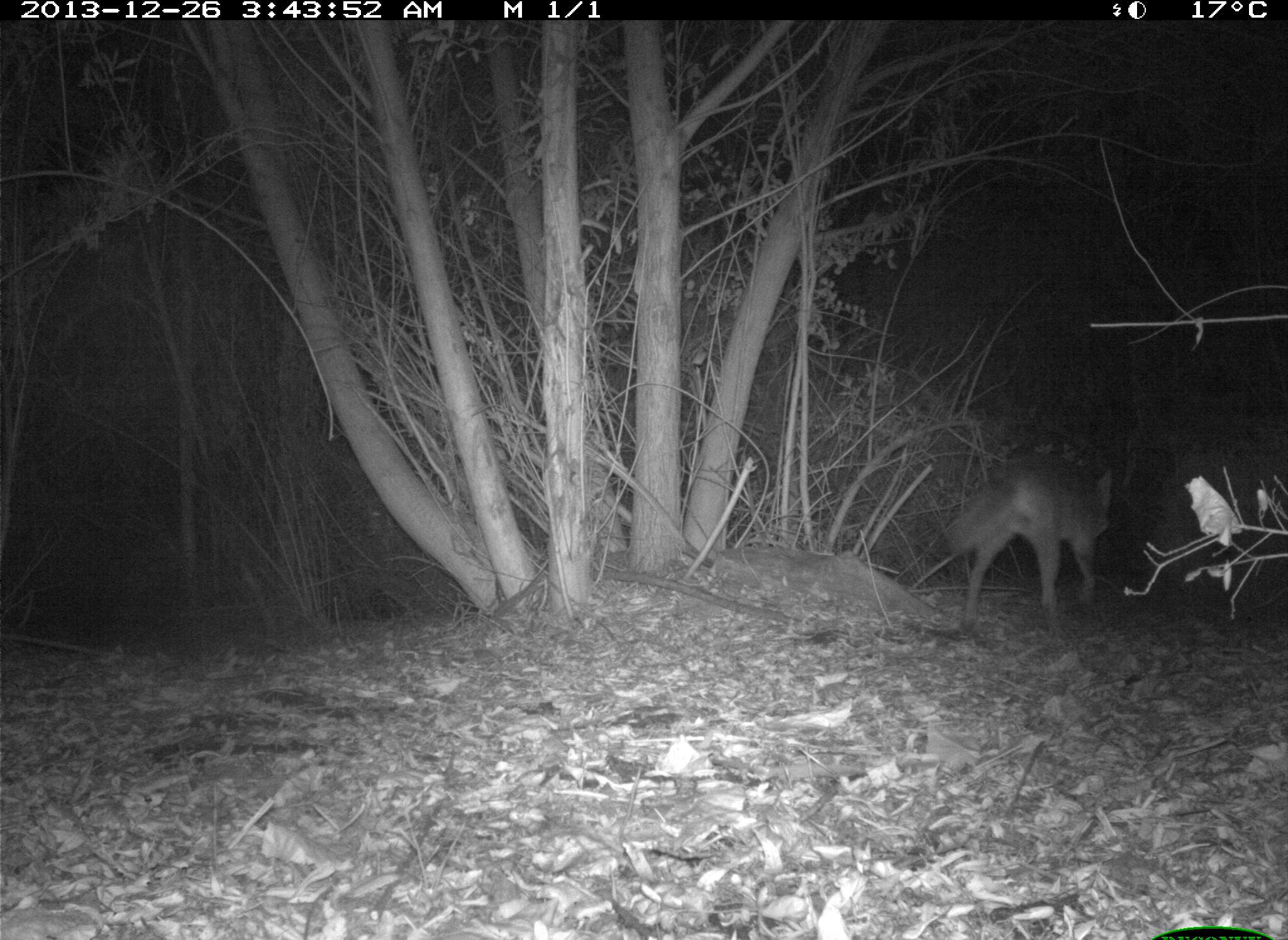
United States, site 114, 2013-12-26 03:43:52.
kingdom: Animalia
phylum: Chordata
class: Mammalia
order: Carnivora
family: Canidae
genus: Canis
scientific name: Canis latrans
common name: coyote